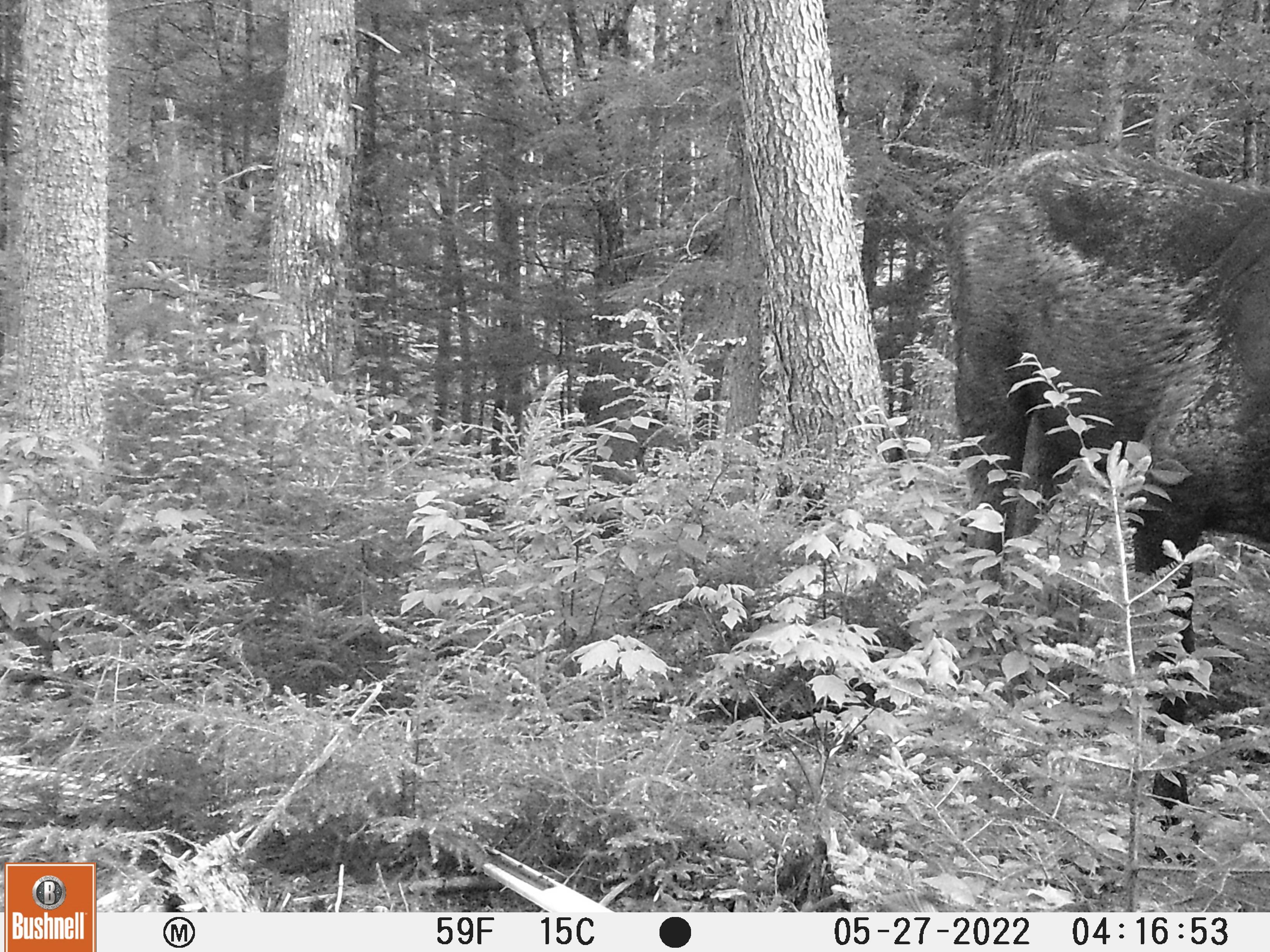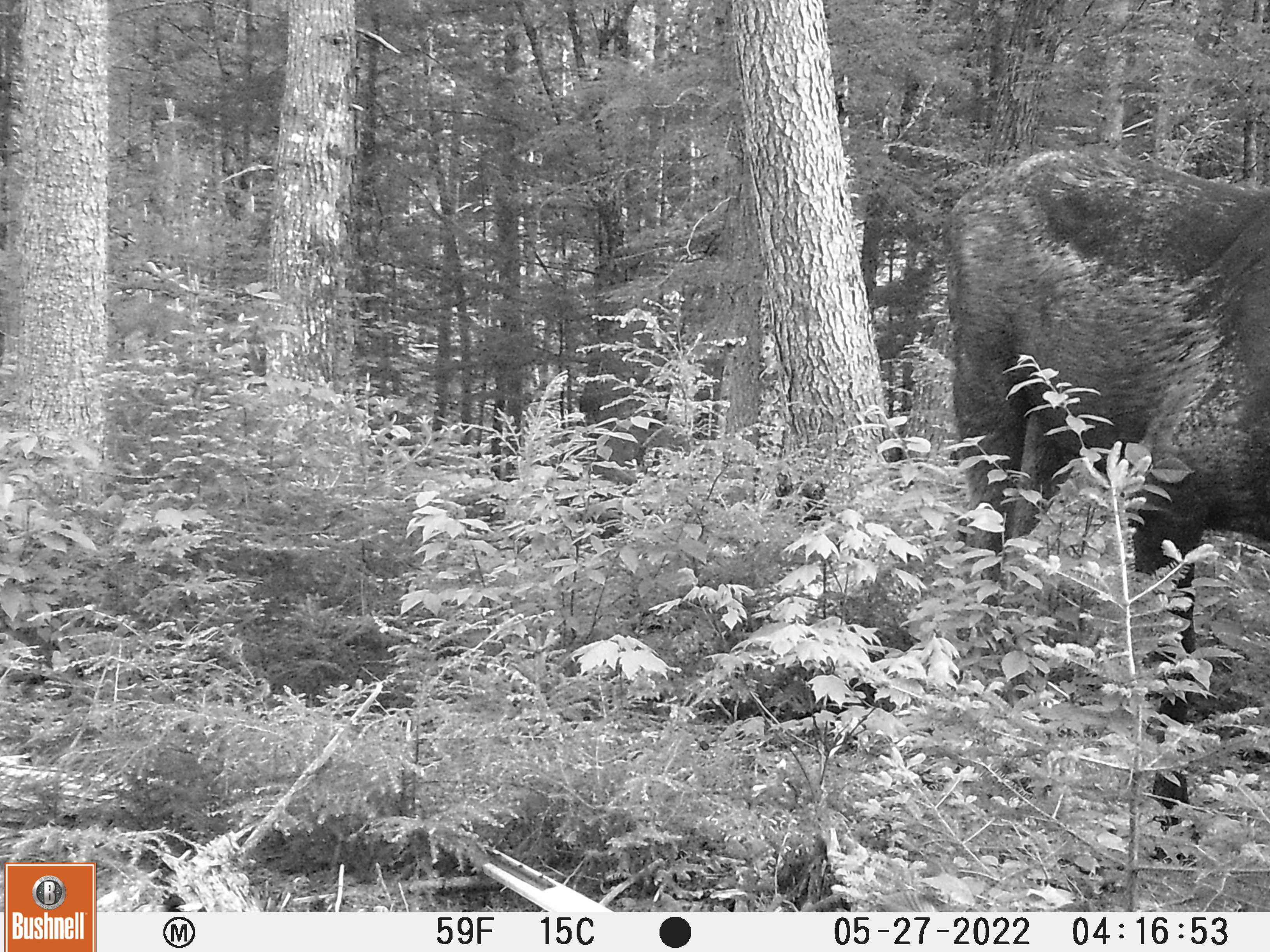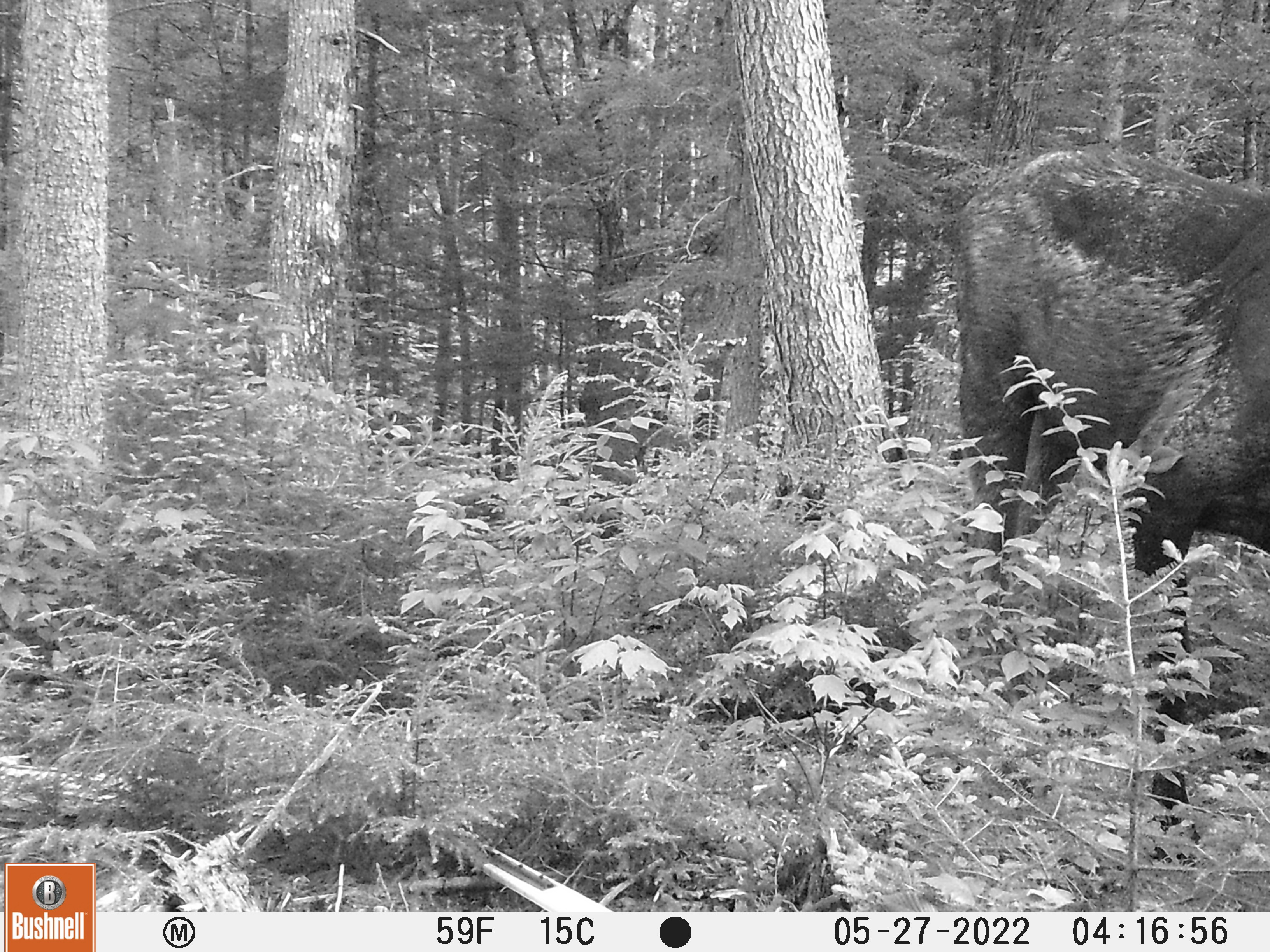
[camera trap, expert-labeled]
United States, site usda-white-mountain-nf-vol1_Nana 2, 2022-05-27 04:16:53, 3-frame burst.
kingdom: Animalia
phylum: Chordata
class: Mammalia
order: Artiodactyla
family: Cervidae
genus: Alces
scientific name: Alces alces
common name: moose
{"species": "moose (Alces alces)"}